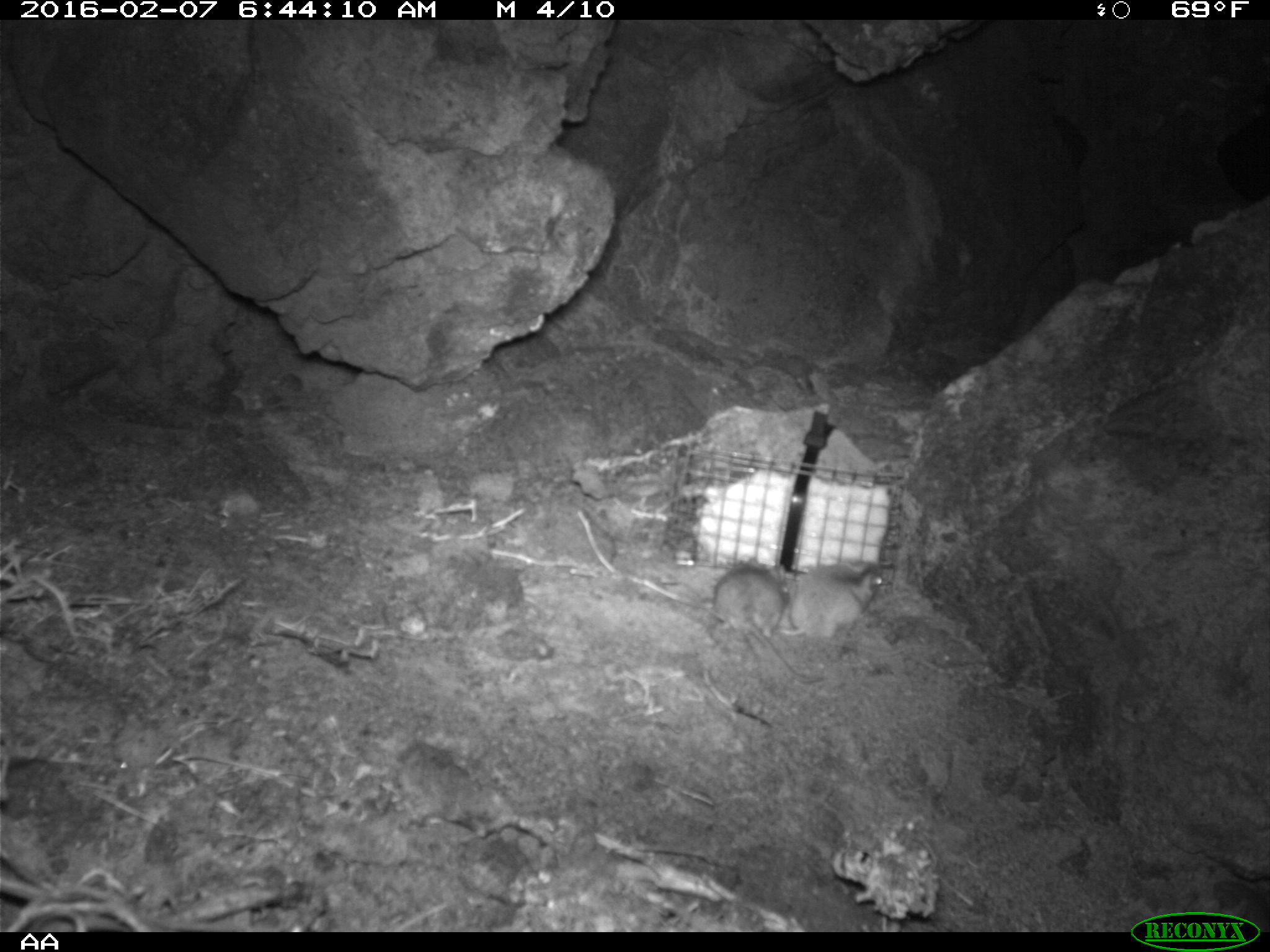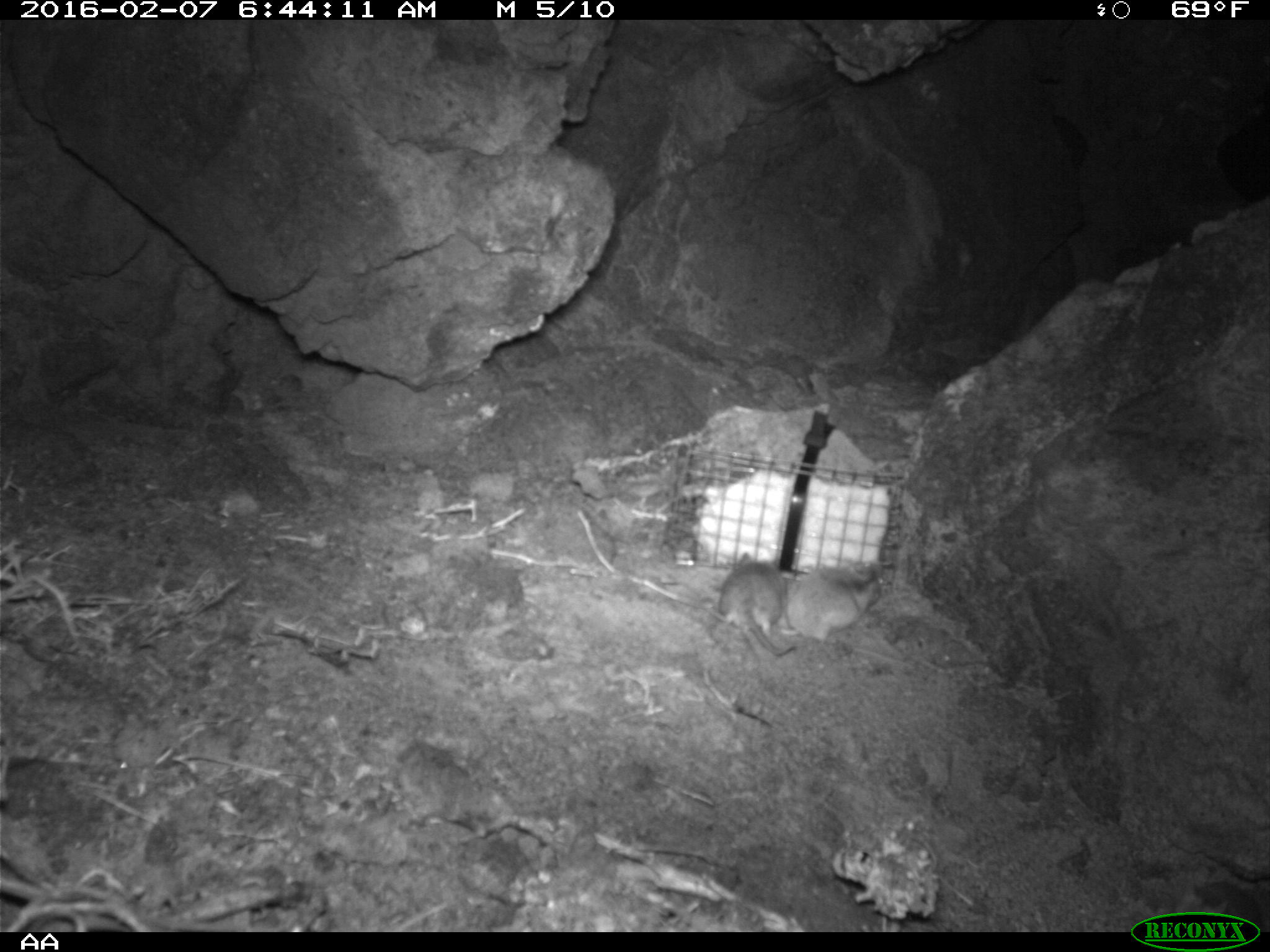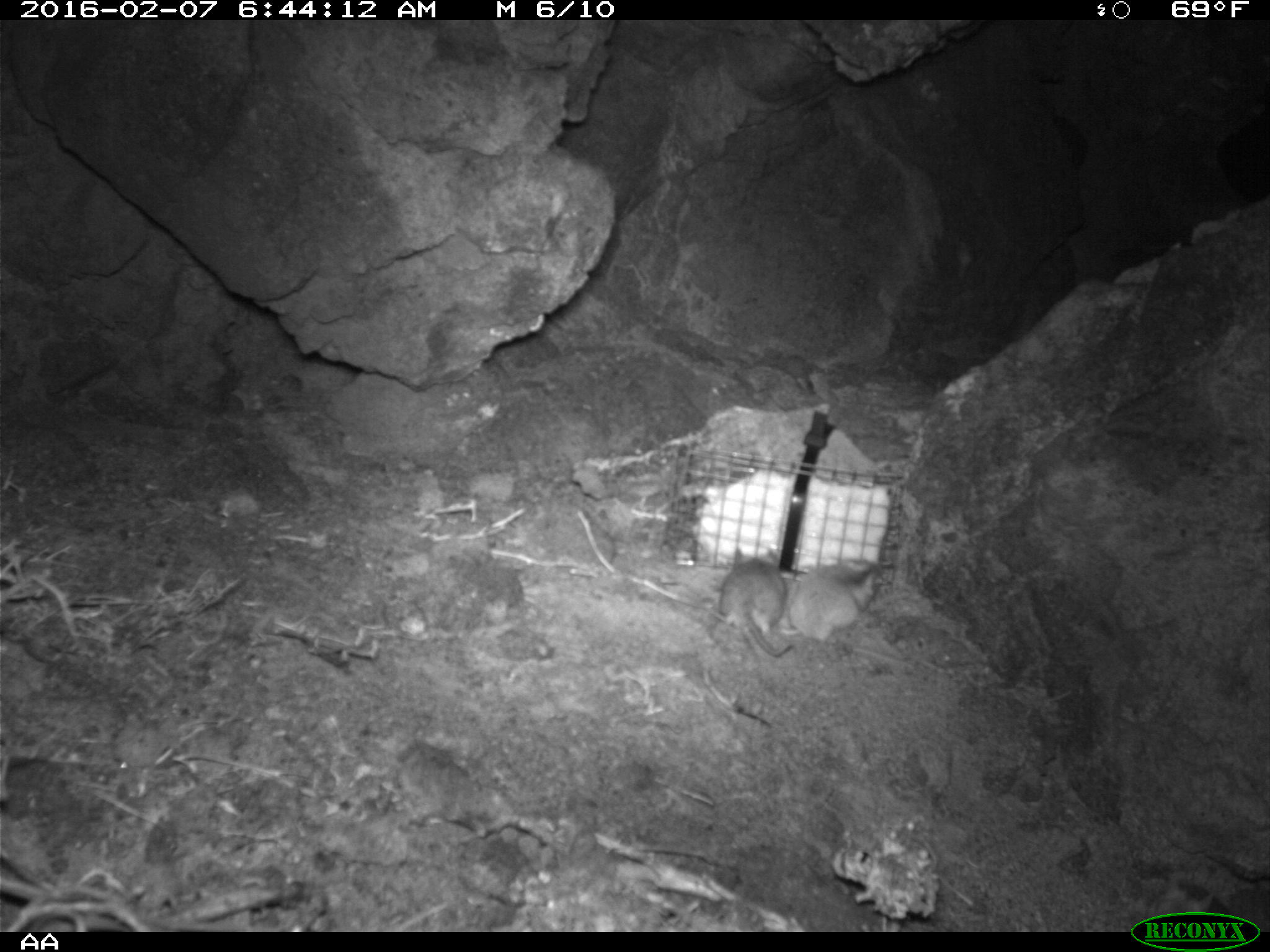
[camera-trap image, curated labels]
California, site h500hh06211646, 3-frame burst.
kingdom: Animalia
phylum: Chordata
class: Mammalia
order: Rodentia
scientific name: Rodentia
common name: rodent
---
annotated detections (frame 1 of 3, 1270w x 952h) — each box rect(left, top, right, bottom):
rodent: rect(711, 557, 827, 684); rect(778, 561, 883, 638)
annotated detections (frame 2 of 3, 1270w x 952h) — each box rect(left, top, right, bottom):
rodent: rect(706, 551, 797, 661); rect(779, 560, 886, 646)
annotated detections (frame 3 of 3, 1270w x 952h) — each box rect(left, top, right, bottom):
rodent: rect(717, 544, 794, 660); rect(786, 557, 880, 645)